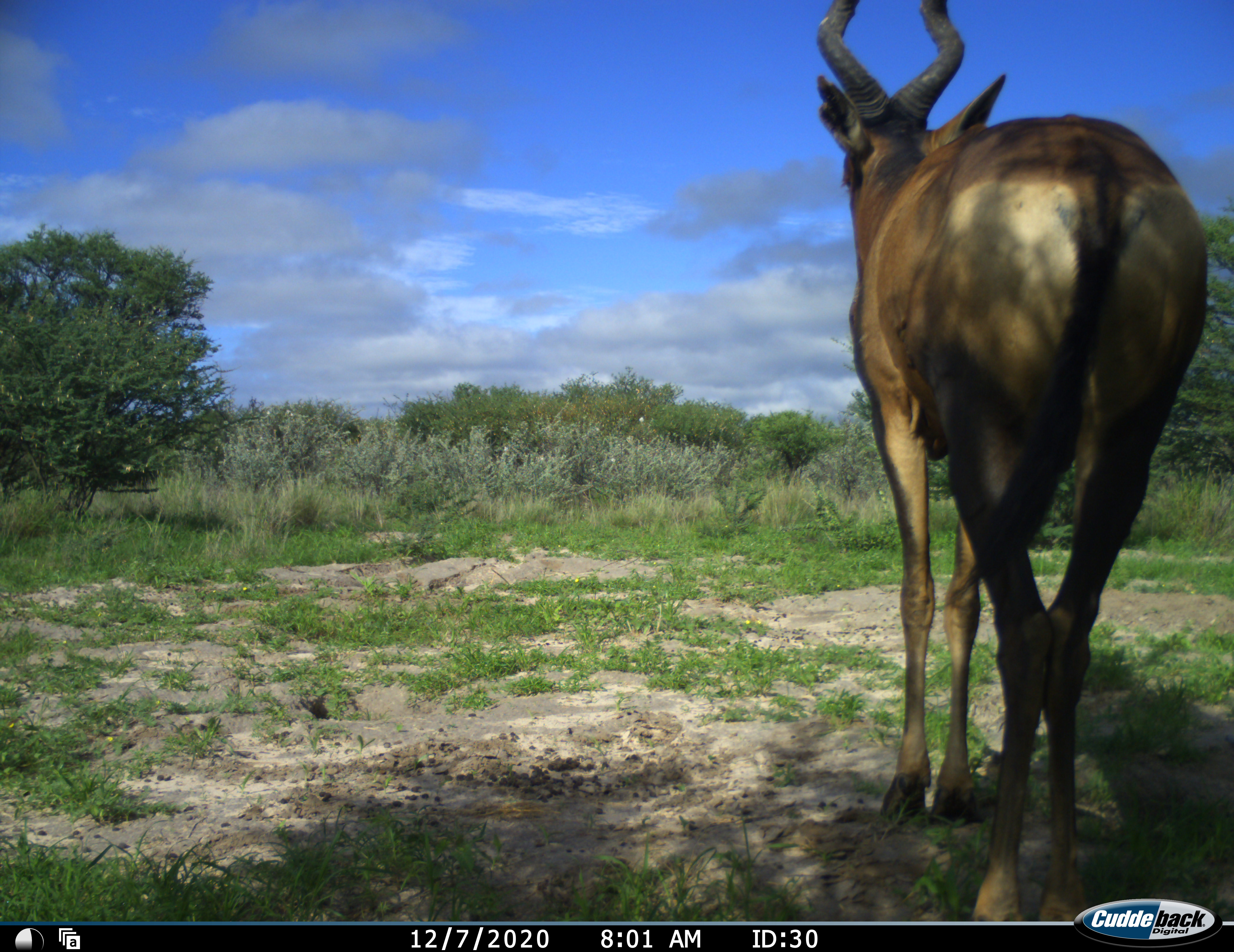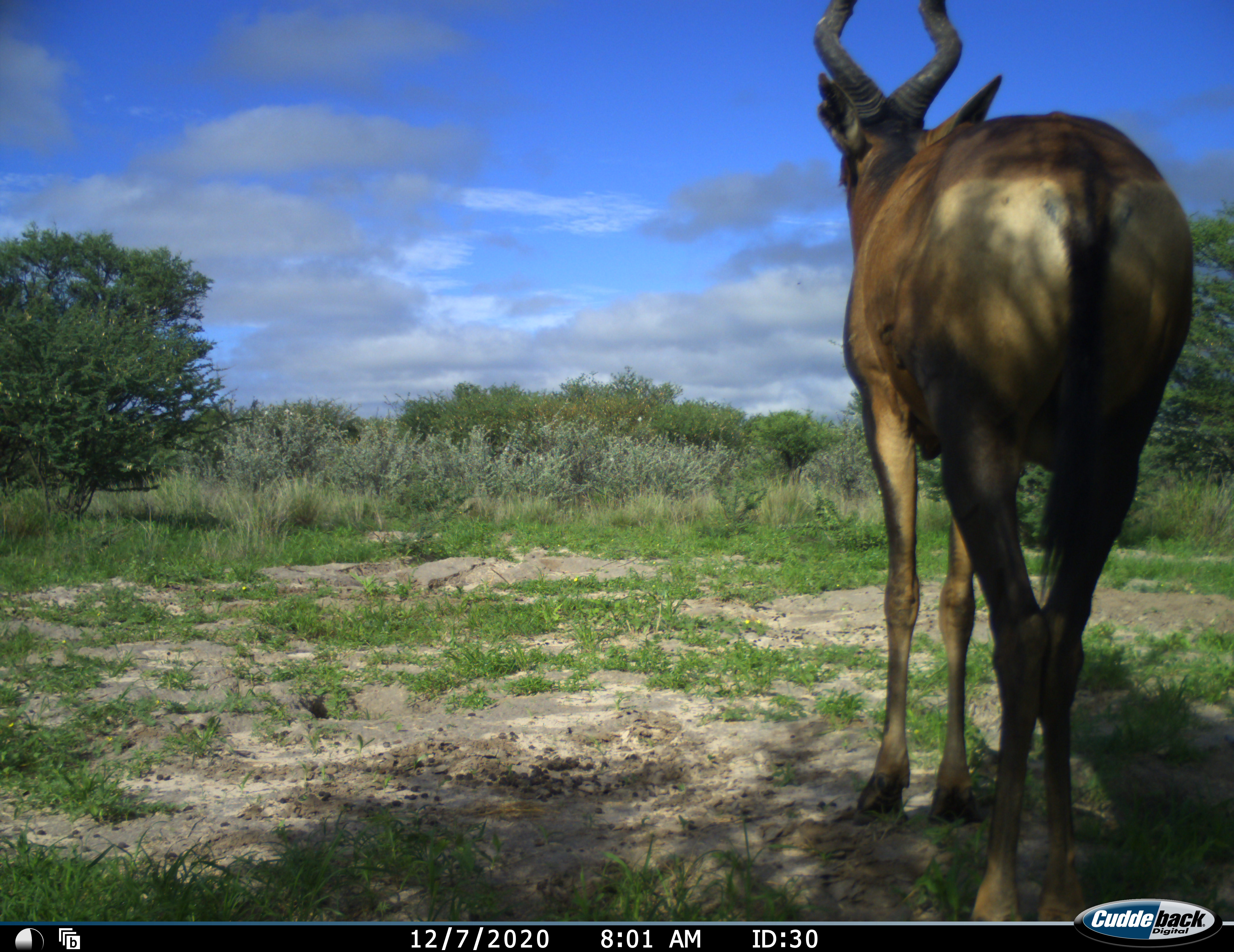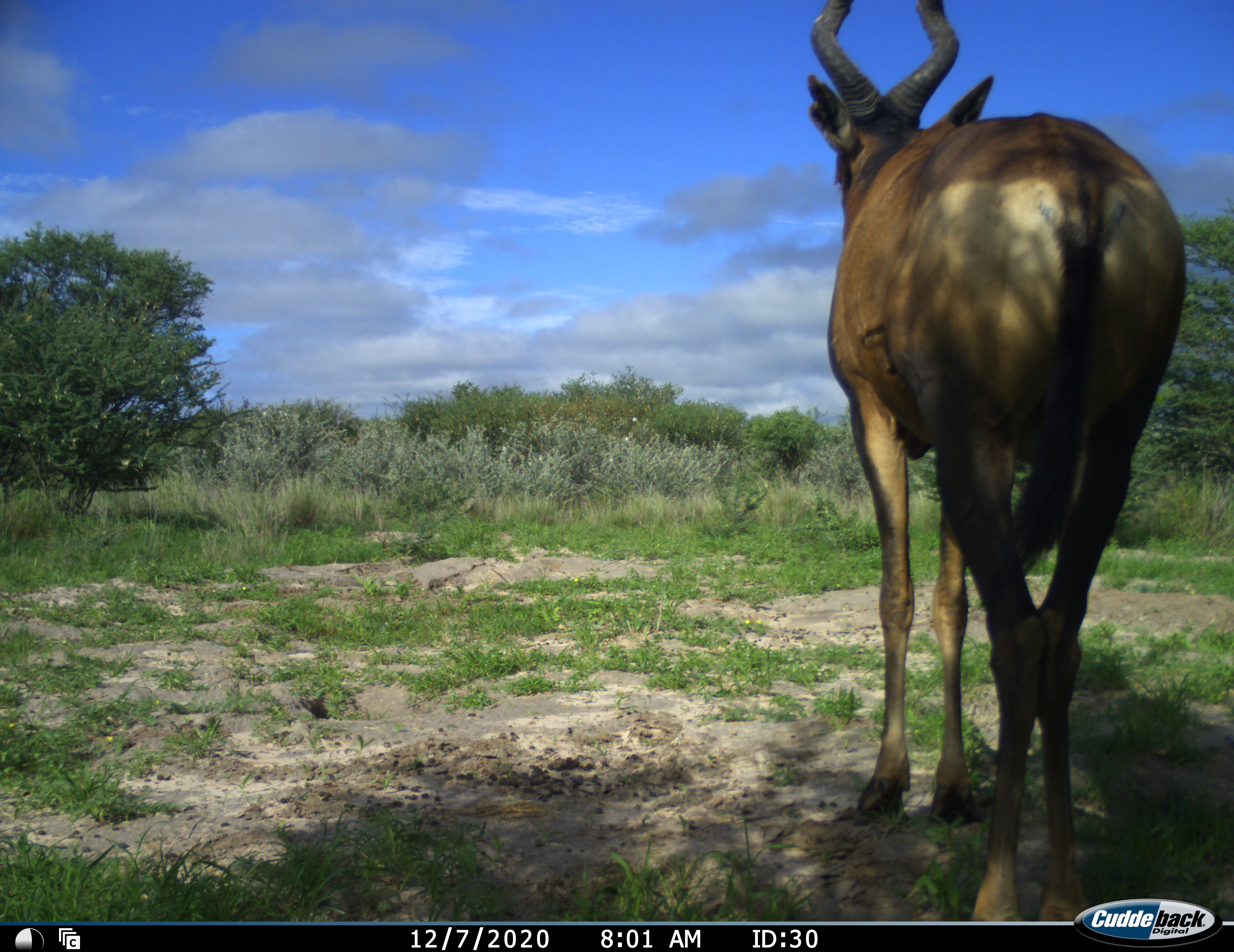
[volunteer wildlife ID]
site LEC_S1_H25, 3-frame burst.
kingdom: Animalia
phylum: Chordata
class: Mammalia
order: Artiodactyla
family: Bovidae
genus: Alcelaphus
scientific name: Alcelaphus buselaphus caama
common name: red hartebeest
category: hartebeestred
Hartebeestred (red hartebeest) (Alcelaphus buselaphus caama), count 1. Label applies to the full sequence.